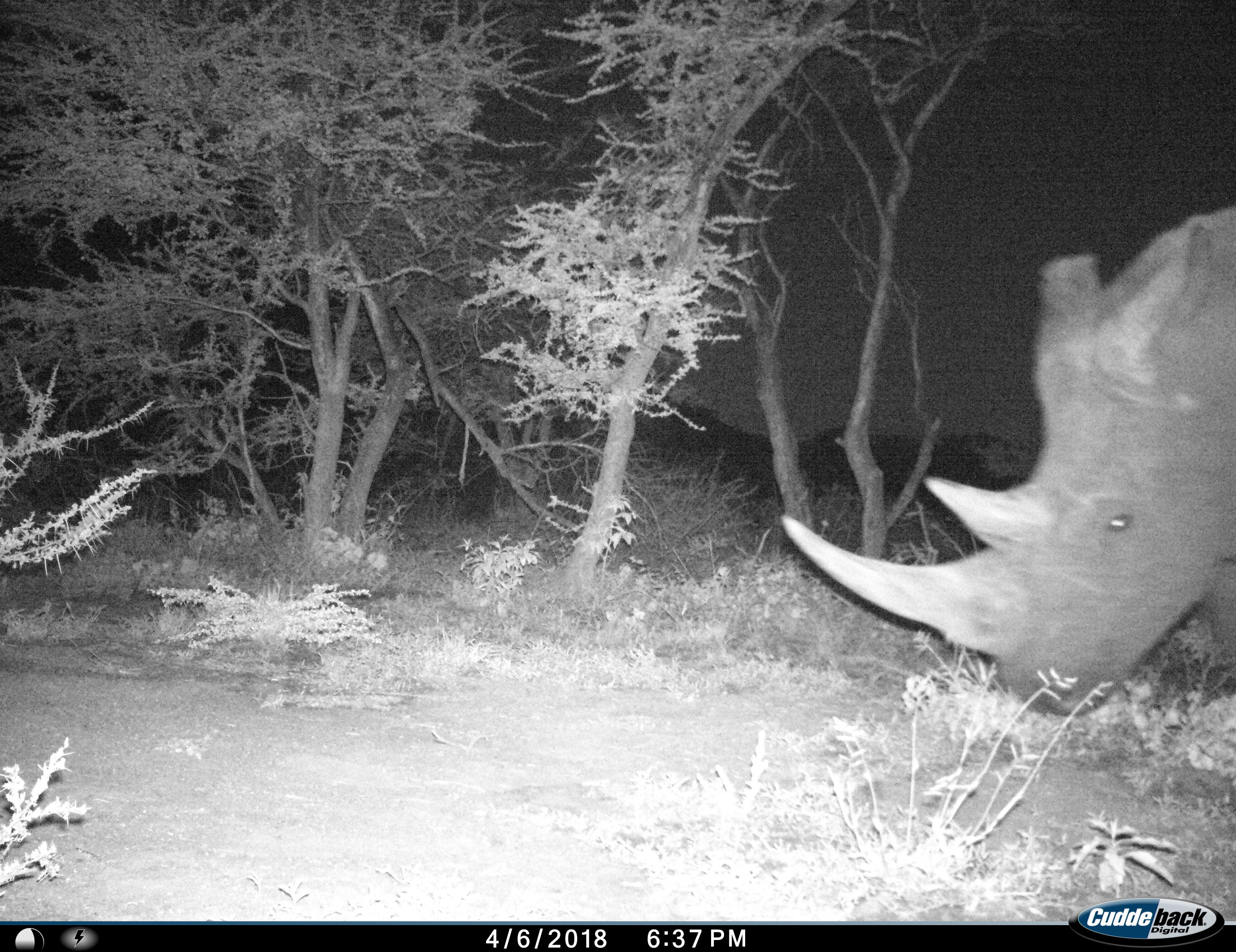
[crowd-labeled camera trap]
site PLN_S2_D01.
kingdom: Animalia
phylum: Chordata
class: Mammalia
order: Perissodactyla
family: Rhinocerotidae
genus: Ceratotherium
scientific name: Ceratotherium simum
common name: white rhinoceros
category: rhinoceroswhite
Rhinoceroswhite (white rhinoceros) (Ceratotherium simum), count 1. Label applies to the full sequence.